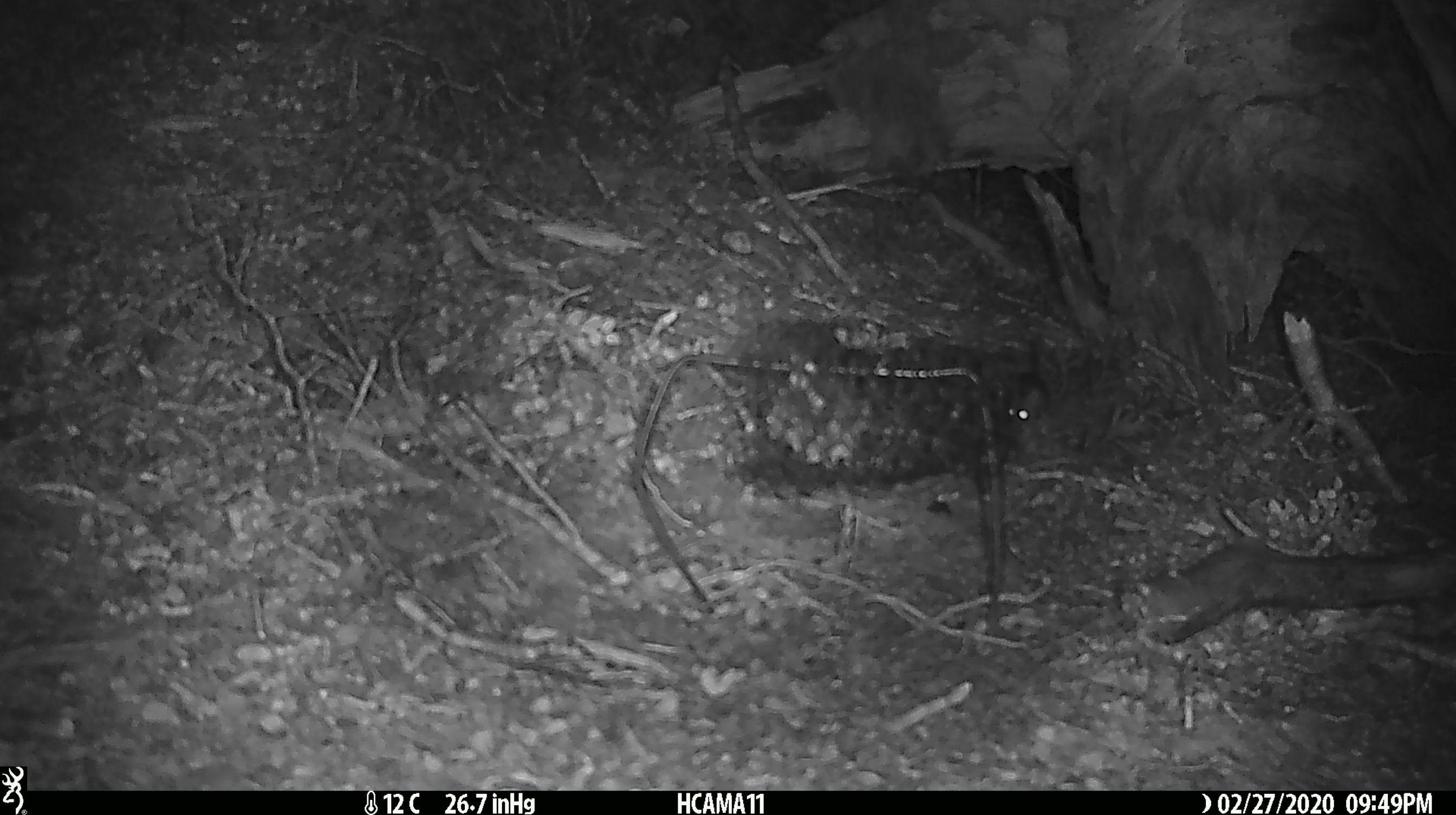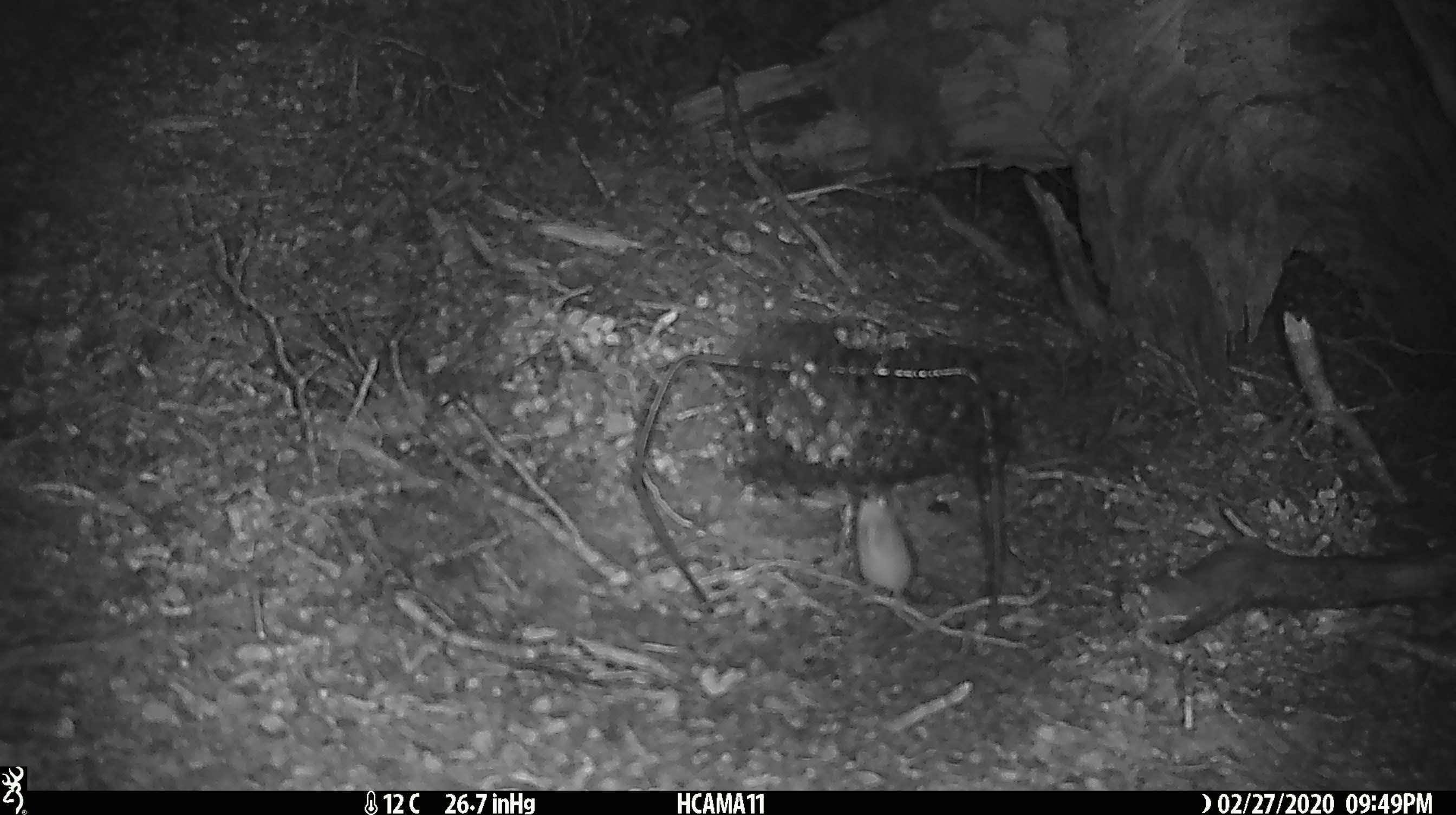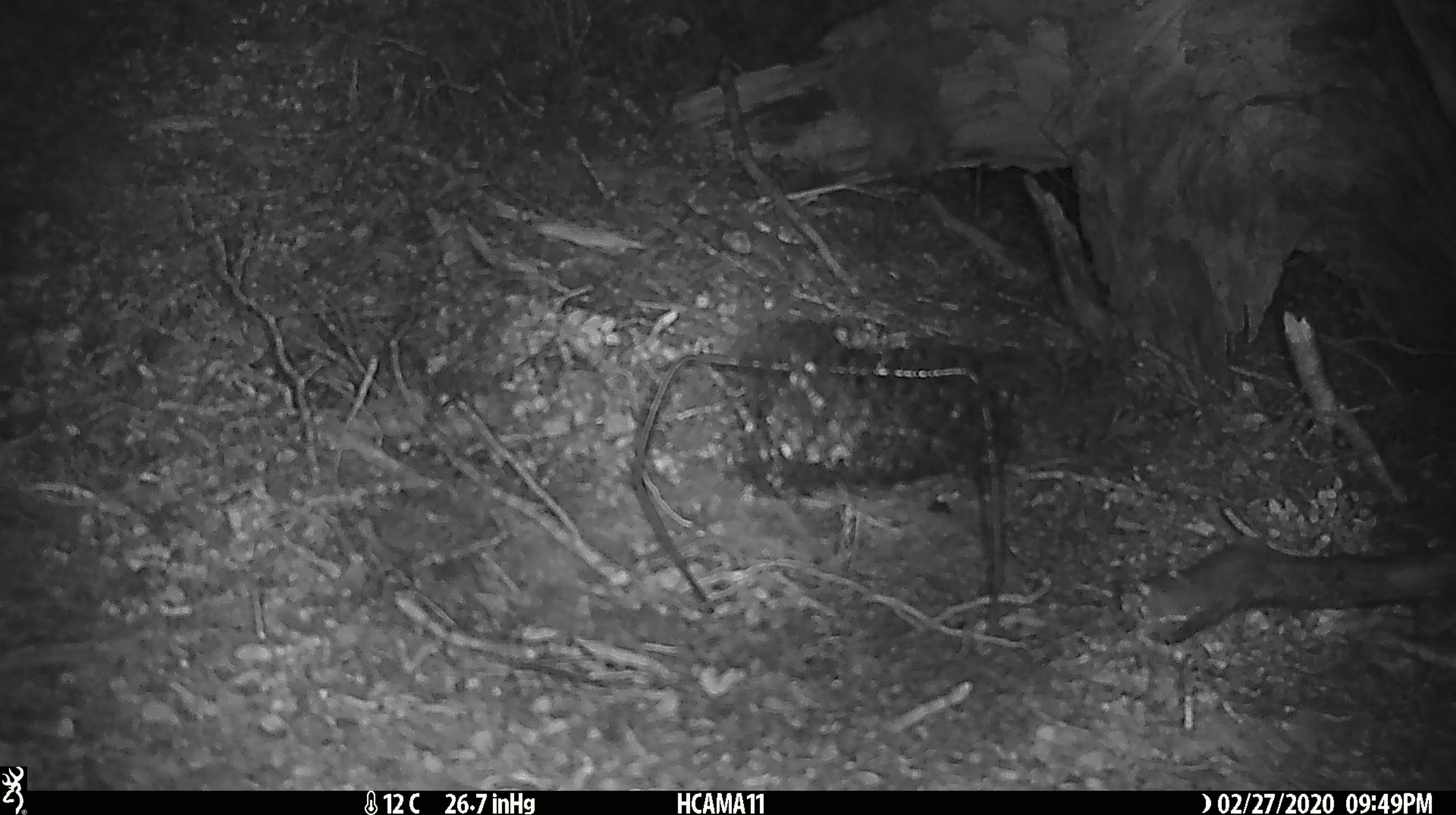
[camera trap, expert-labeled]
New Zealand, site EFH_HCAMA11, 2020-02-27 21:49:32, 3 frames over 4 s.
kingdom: Animalia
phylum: Chordata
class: Mammalia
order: Rodentia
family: Muridae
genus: Mus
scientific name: Mus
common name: mouse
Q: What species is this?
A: Mouse (Mus).